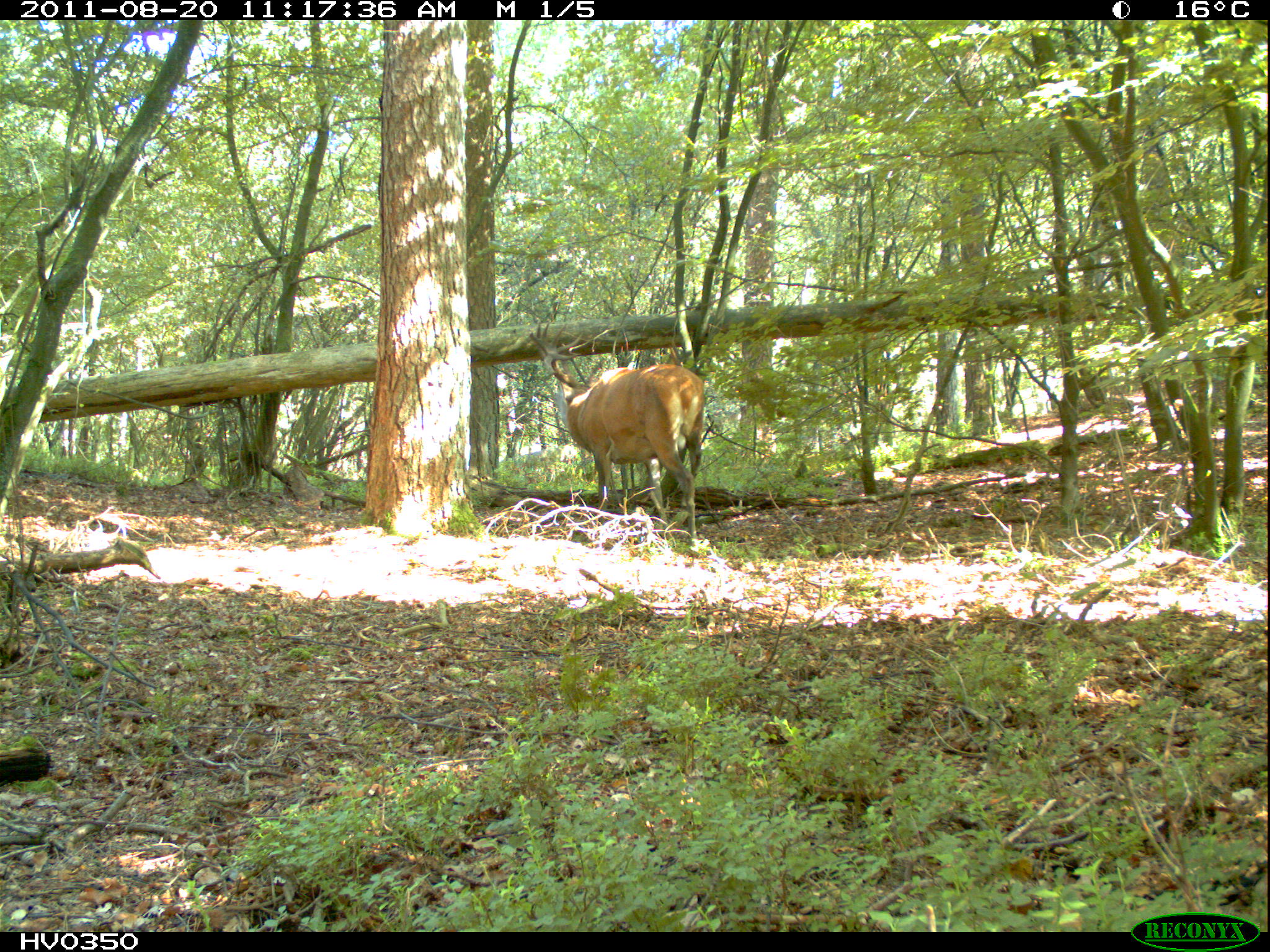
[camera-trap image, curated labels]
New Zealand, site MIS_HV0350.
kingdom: Animalia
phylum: Chordata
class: Mammalia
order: Artiodactyla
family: Cervidae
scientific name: Cervidae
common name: deer